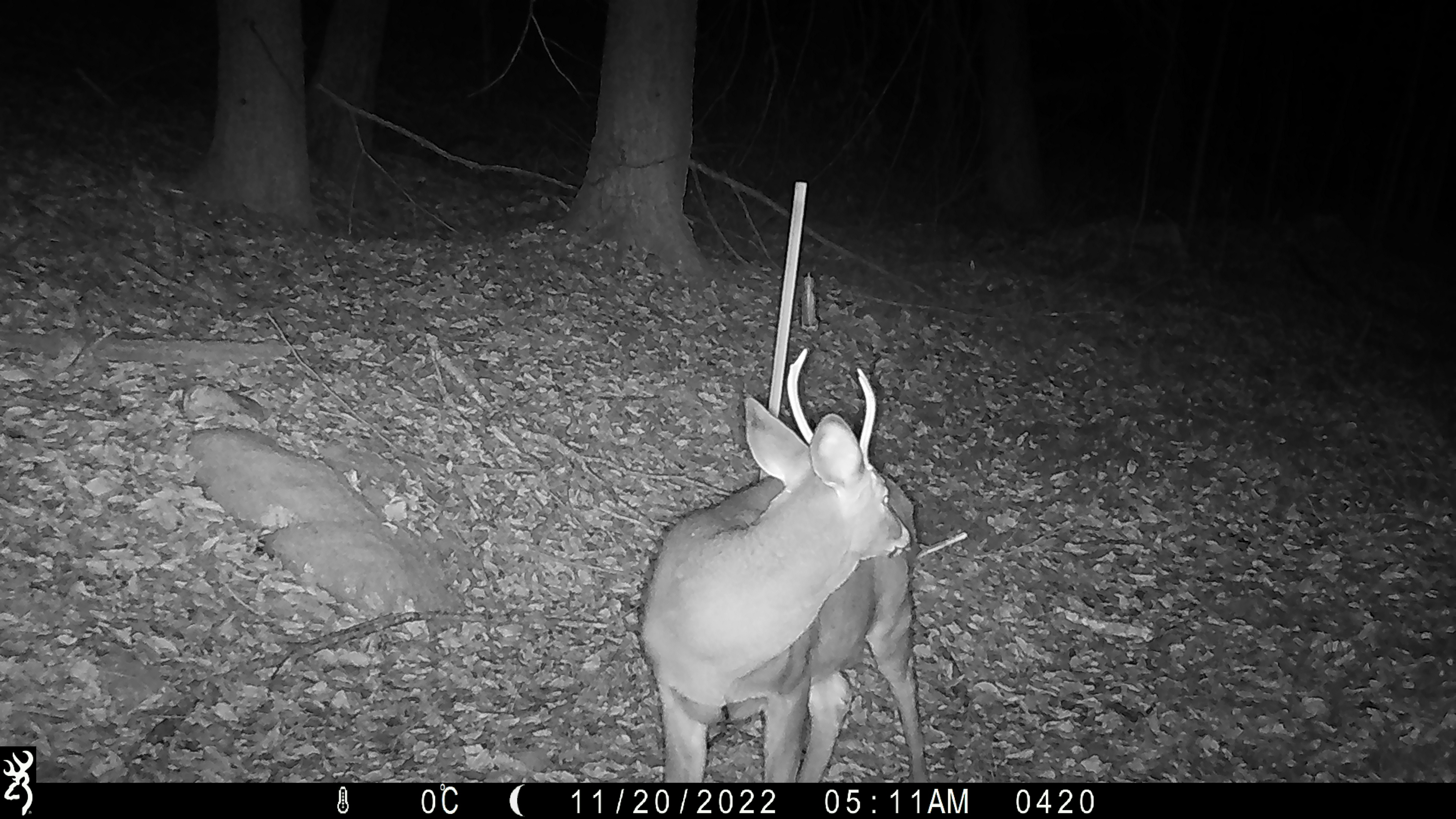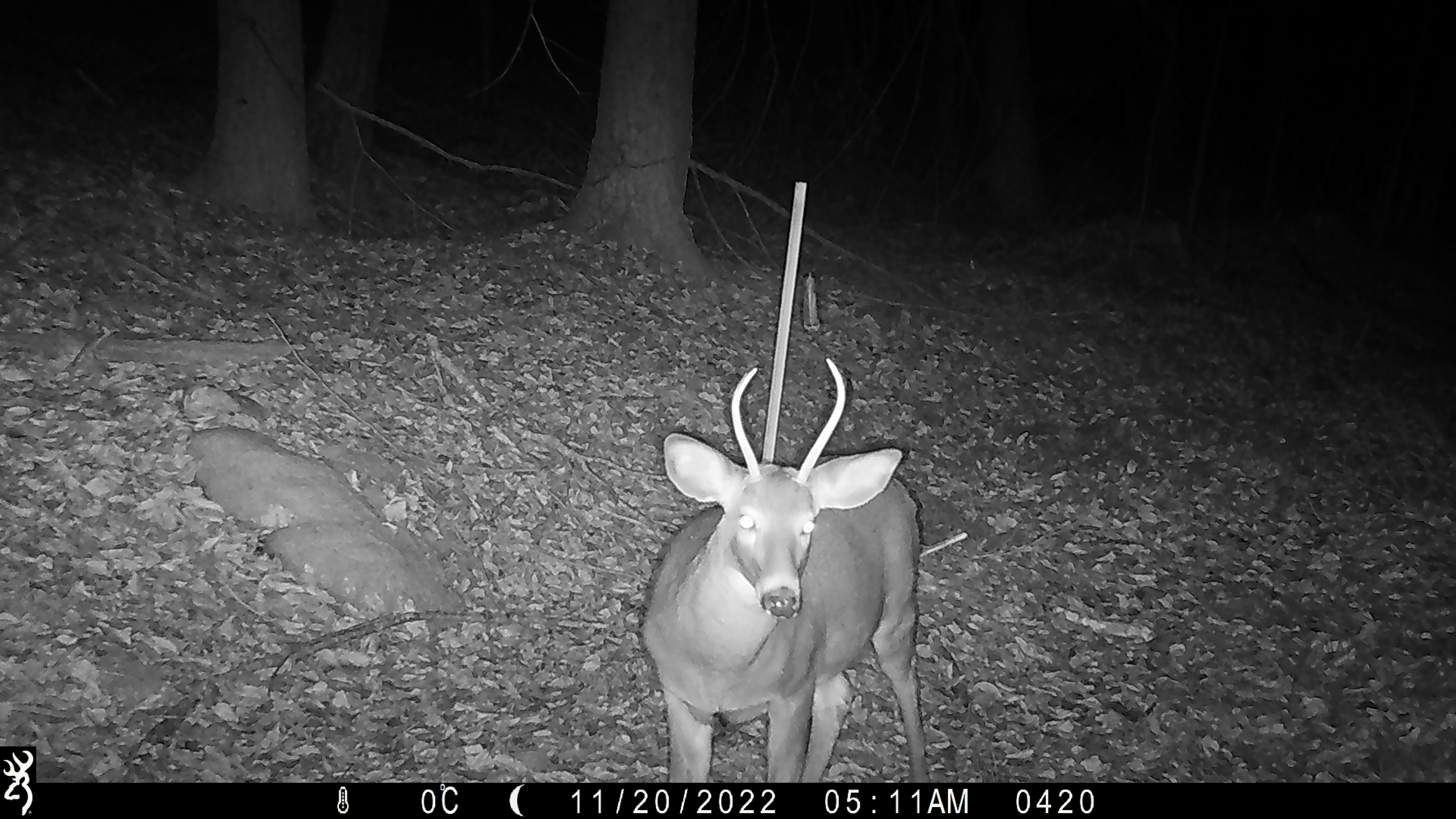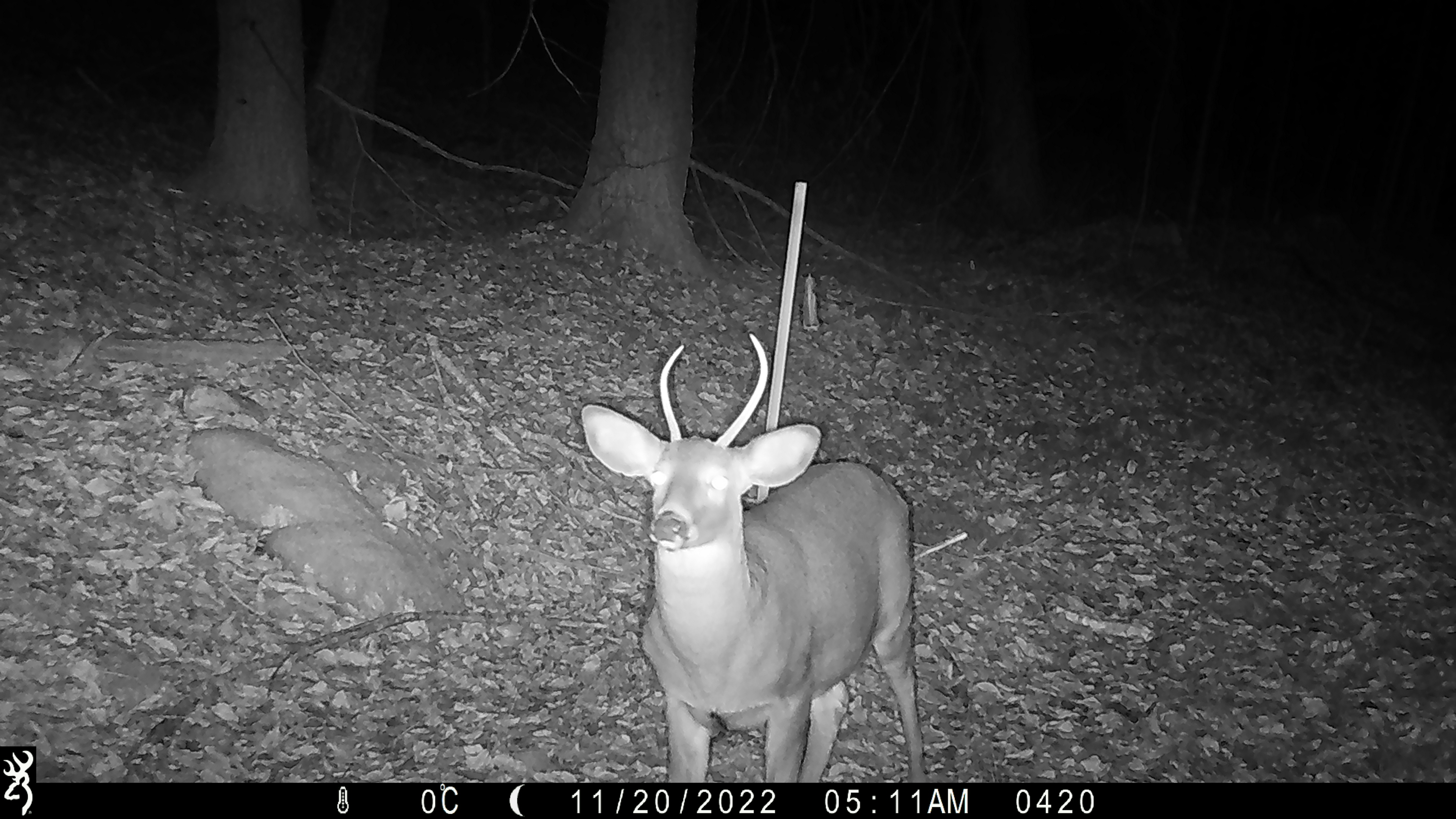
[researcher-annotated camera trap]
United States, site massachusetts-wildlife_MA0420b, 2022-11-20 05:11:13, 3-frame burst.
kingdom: Animalia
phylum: Chordata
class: Mammalia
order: Artiodactyla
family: Cervidae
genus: Odocoileus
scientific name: Odocoileus virginianus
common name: white-tailed deer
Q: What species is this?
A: White-tailed deer (Odocoileus virginianus).